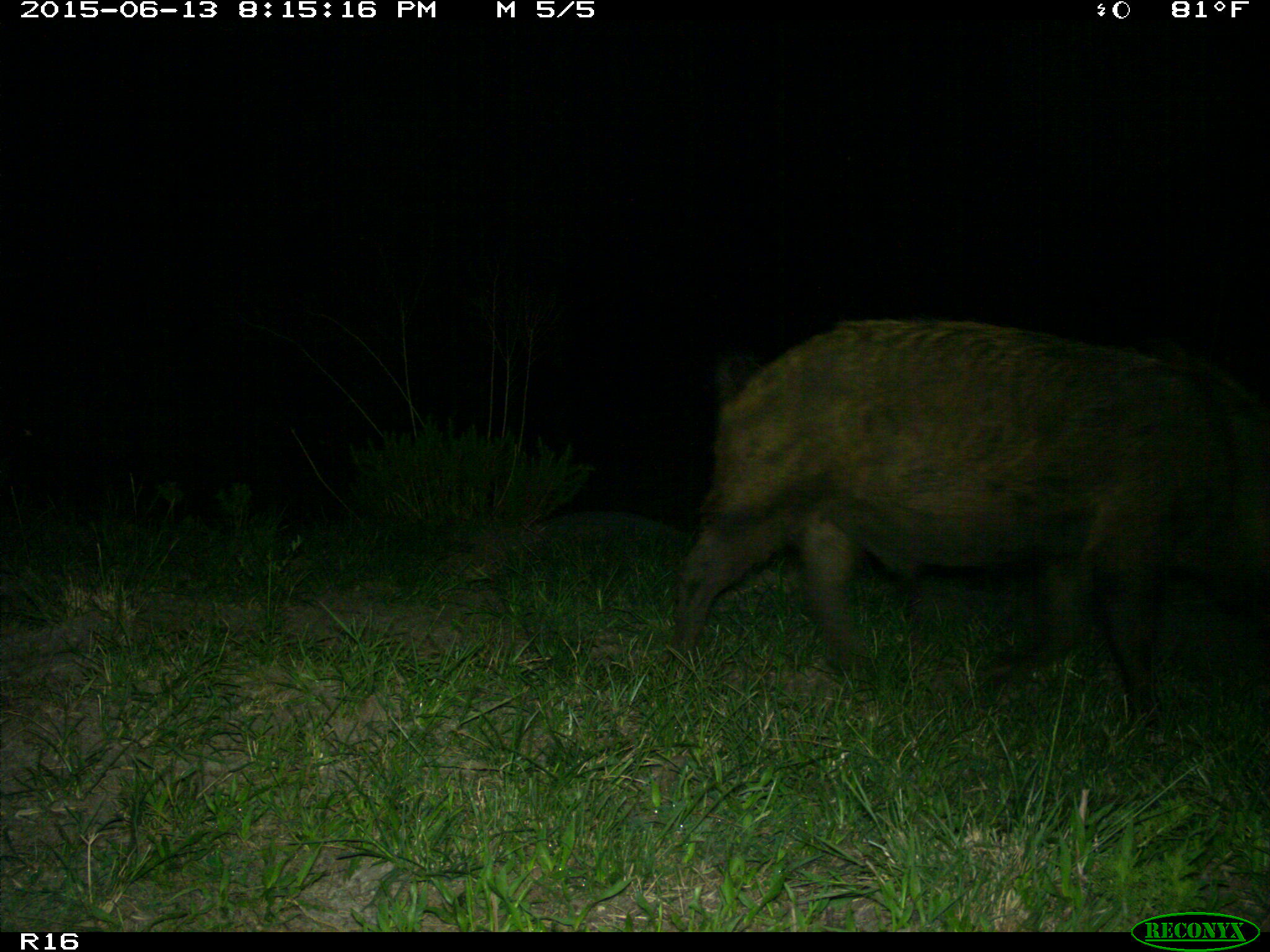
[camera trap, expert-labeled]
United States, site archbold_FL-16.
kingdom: Animalia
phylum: Chordata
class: Mammalia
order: Artiodactyla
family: Suidae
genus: Sus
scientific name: Sus scrofa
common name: wild boar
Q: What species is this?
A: Sus scrofa (wild boar).